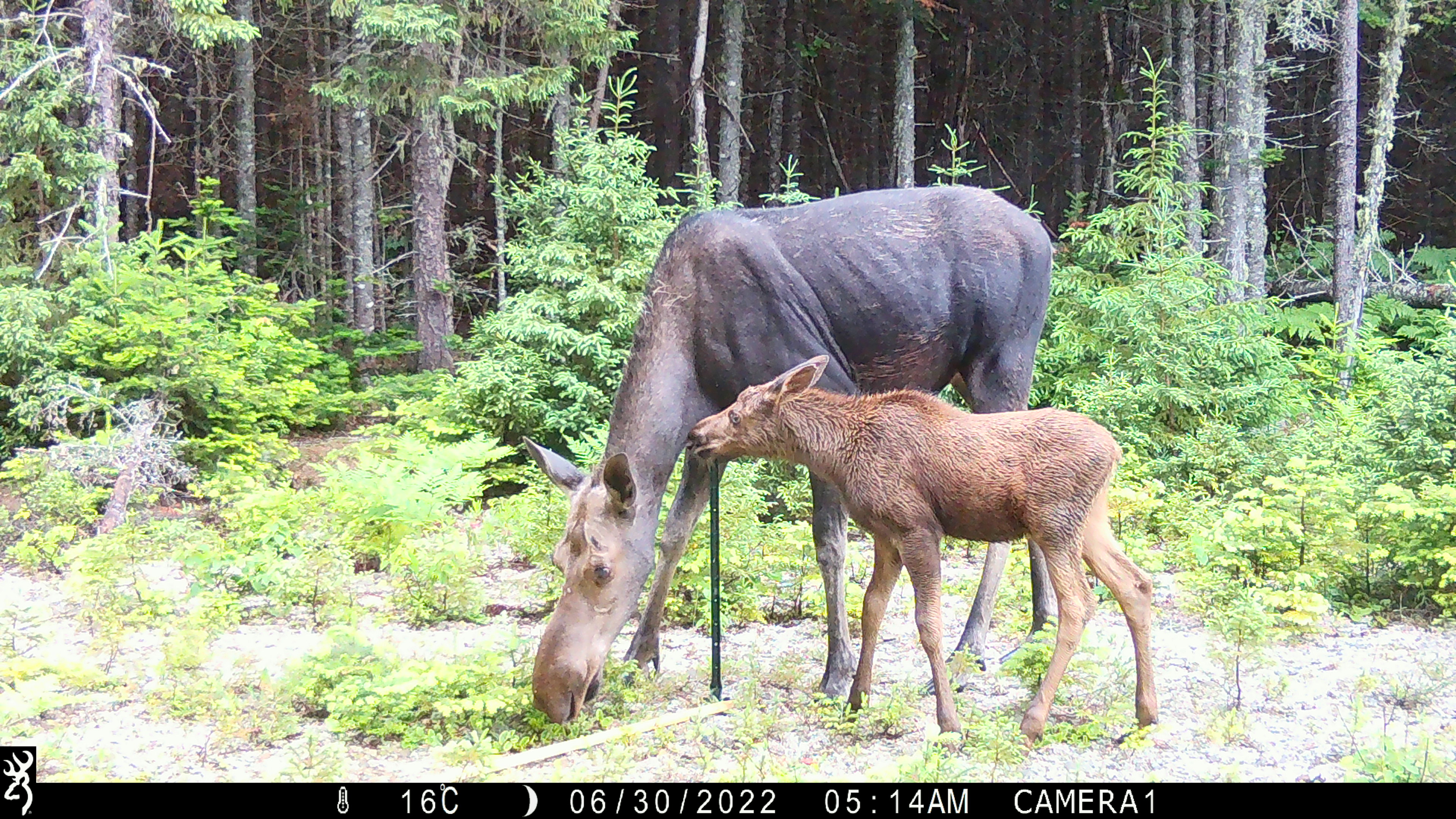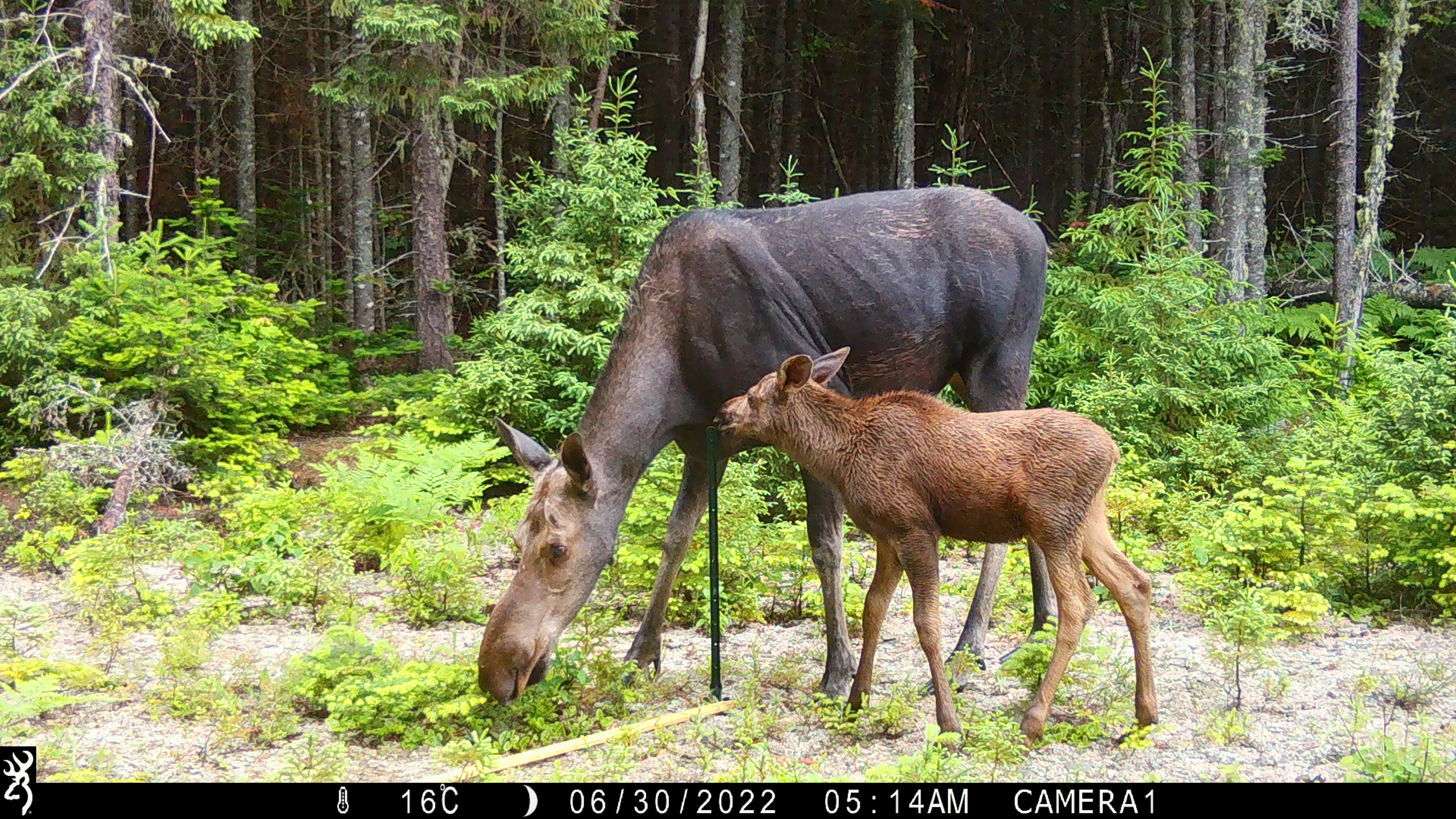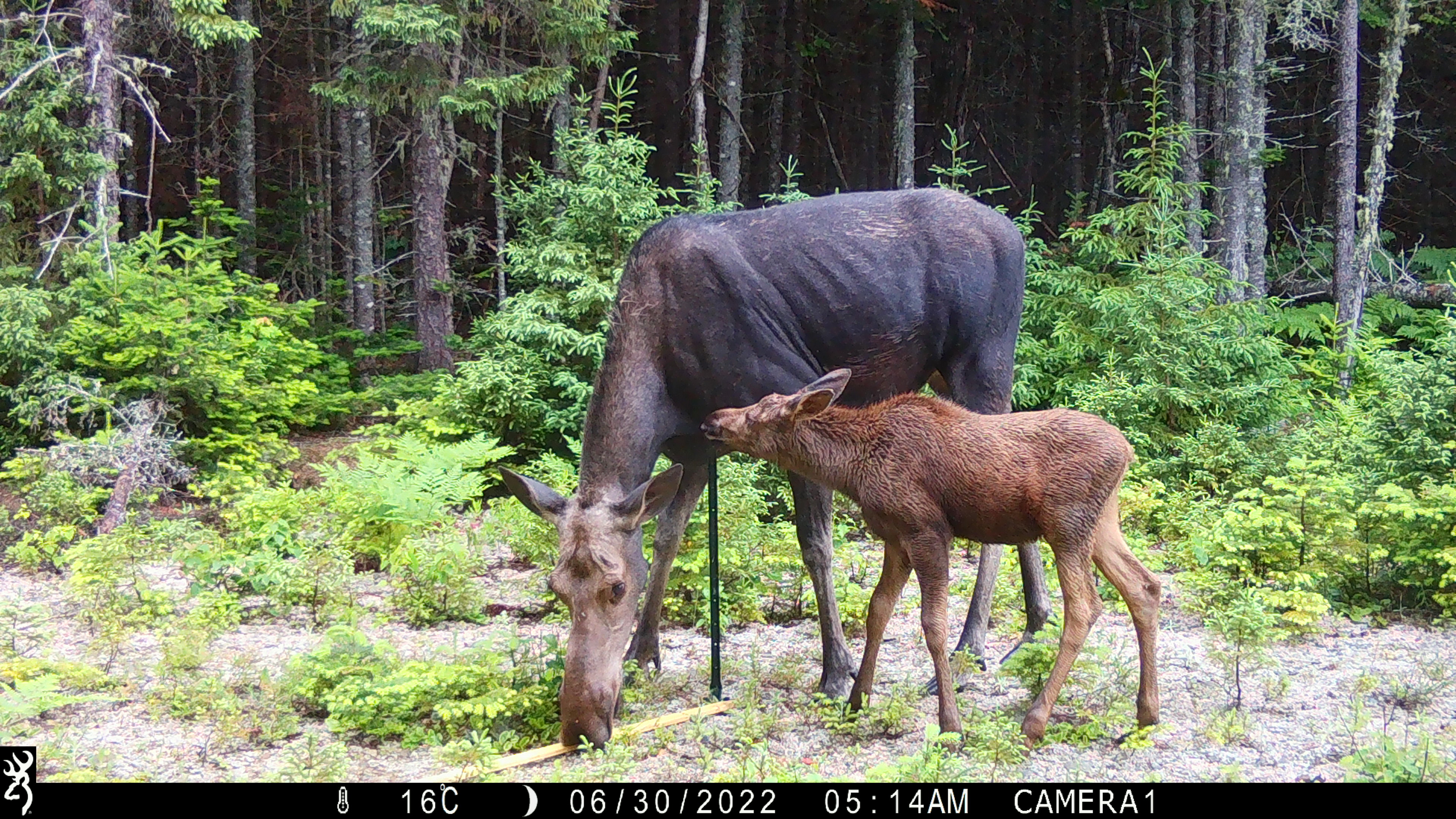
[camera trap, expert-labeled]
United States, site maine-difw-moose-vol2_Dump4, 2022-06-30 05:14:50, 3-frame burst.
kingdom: Animalia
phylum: Chordata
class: Mammalia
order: Artiodactyla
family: Cervidae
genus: Alces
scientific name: Alces alces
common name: moose